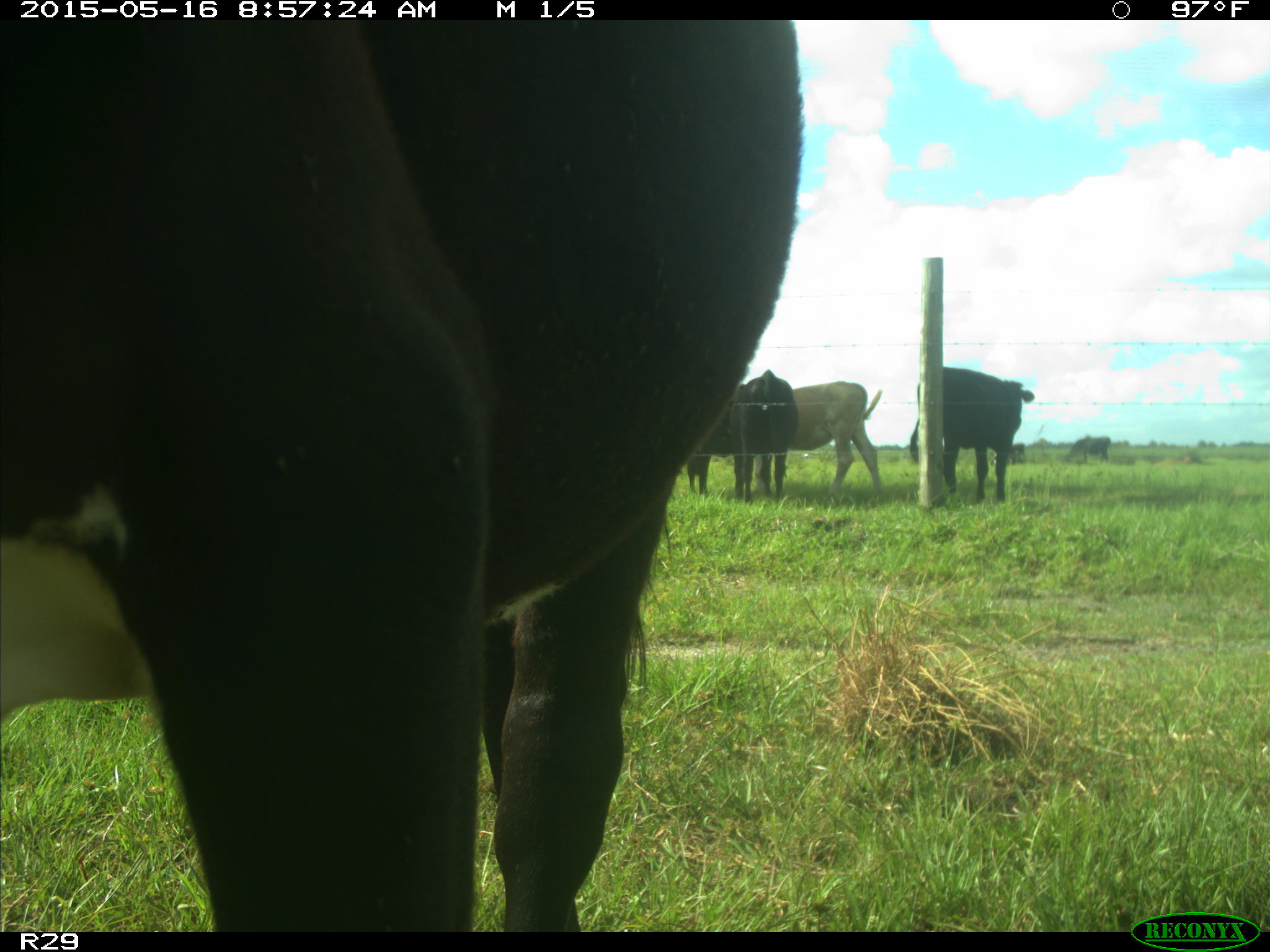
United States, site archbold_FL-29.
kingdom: Animalia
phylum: Chordata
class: Mammalia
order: Artiodactyla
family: Bovidae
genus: Bos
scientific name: Bos taurus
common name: domestic cow